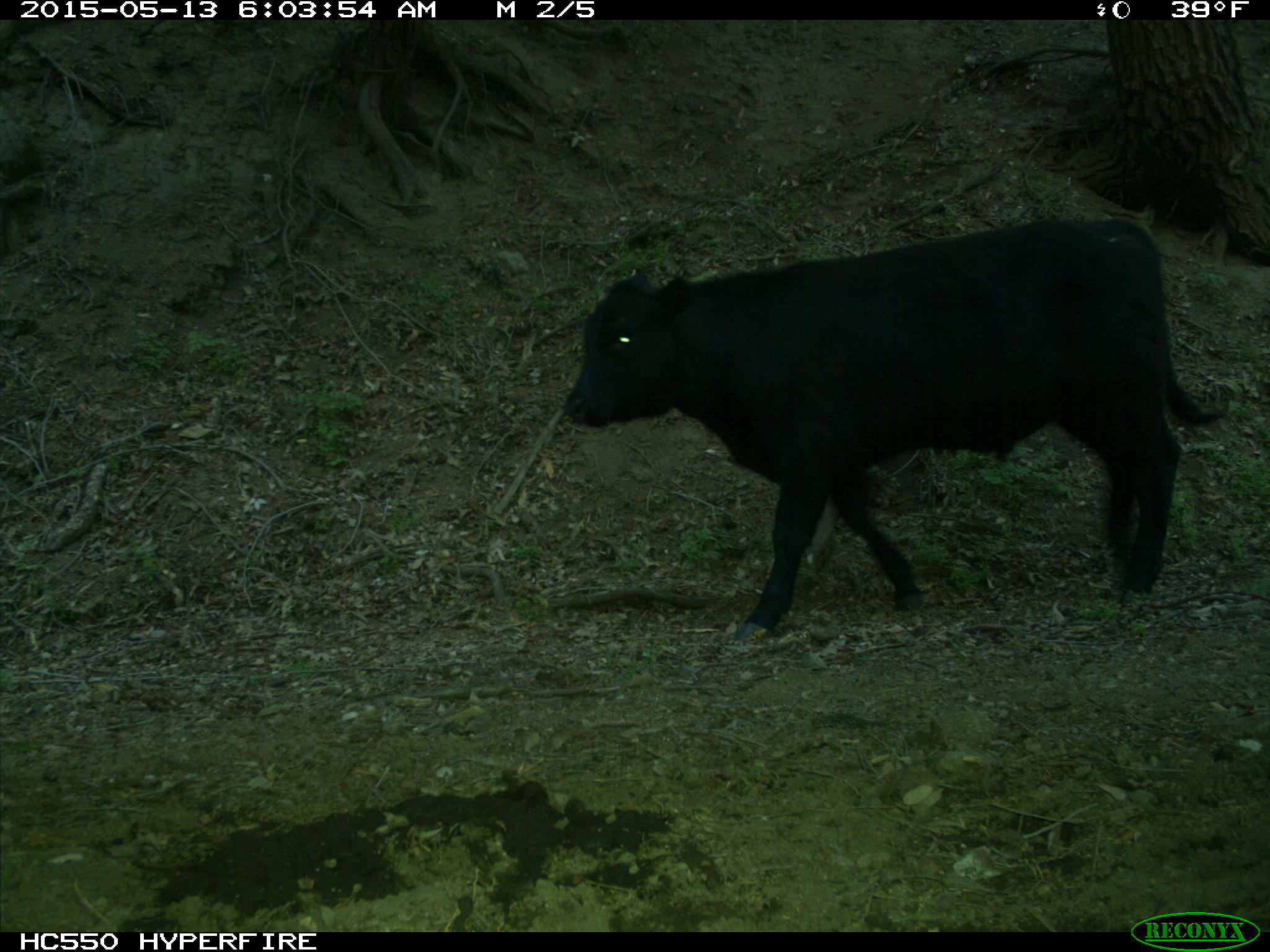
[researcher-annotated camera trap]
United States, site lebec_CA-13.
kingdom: Animalia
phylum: Chordata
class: Mammalia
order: Artiodactyla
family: Bovidae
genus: Bos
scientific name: Bos taurus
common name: domestic cow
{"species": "Bos taurus (domestic cow)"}